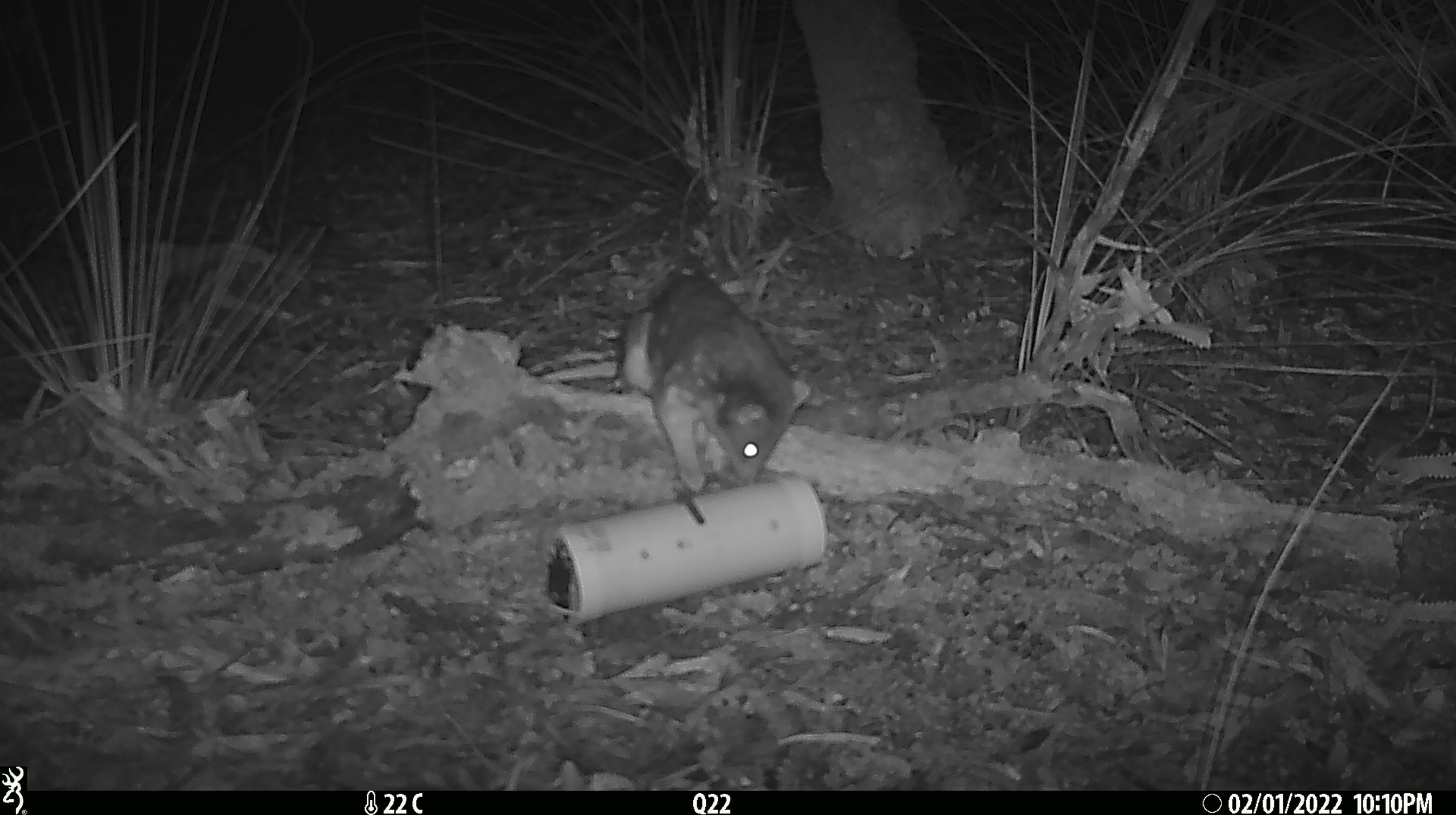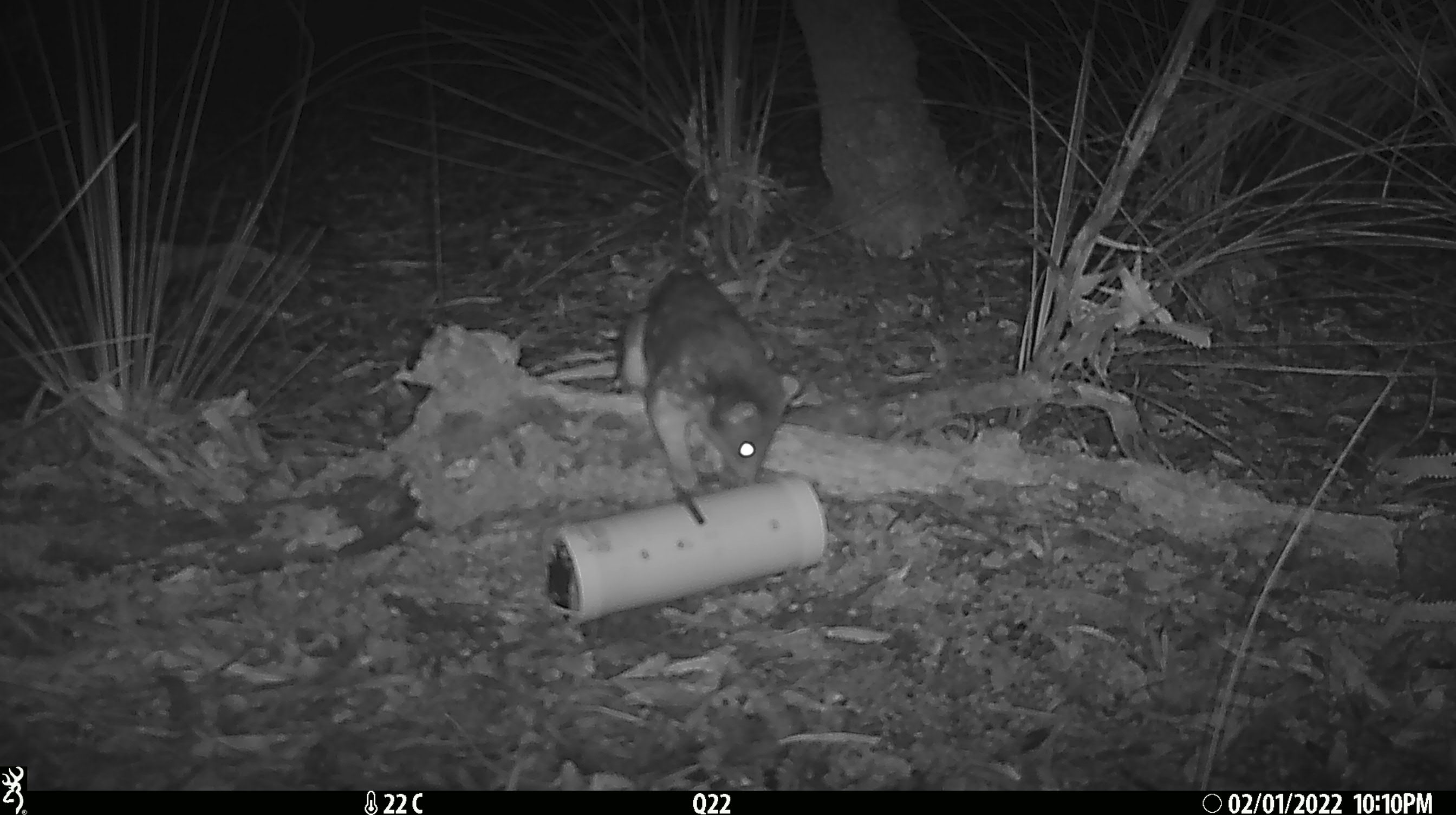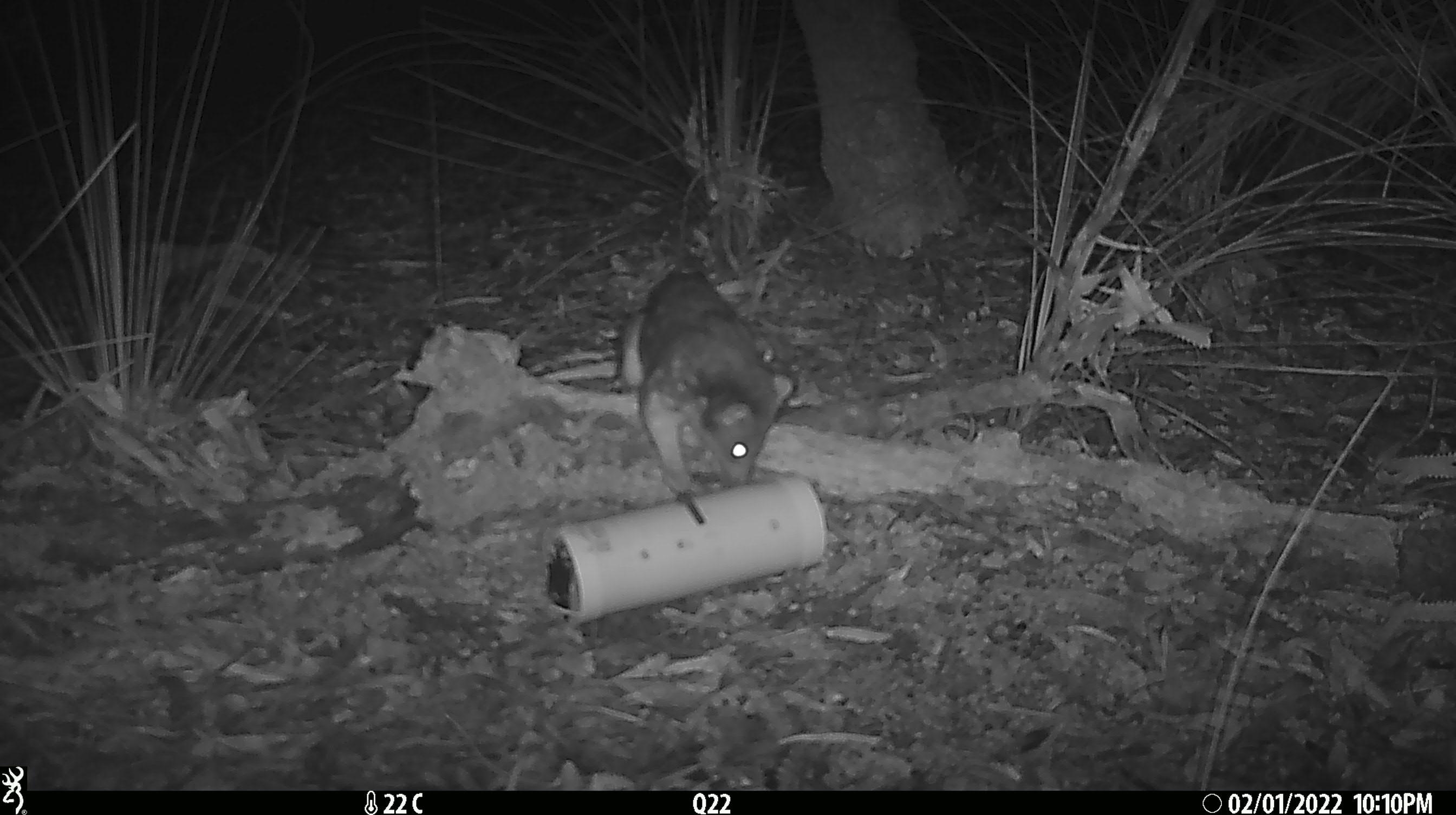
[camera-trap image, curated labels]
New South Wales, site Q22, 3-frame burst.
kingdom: Animalia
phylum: Chordata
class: Mammalia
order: Dasyuromorphia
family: Dasyuridae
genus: Dasyurus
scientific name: Dasyurus maculatus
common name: spotted-tailed quoll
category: quoll